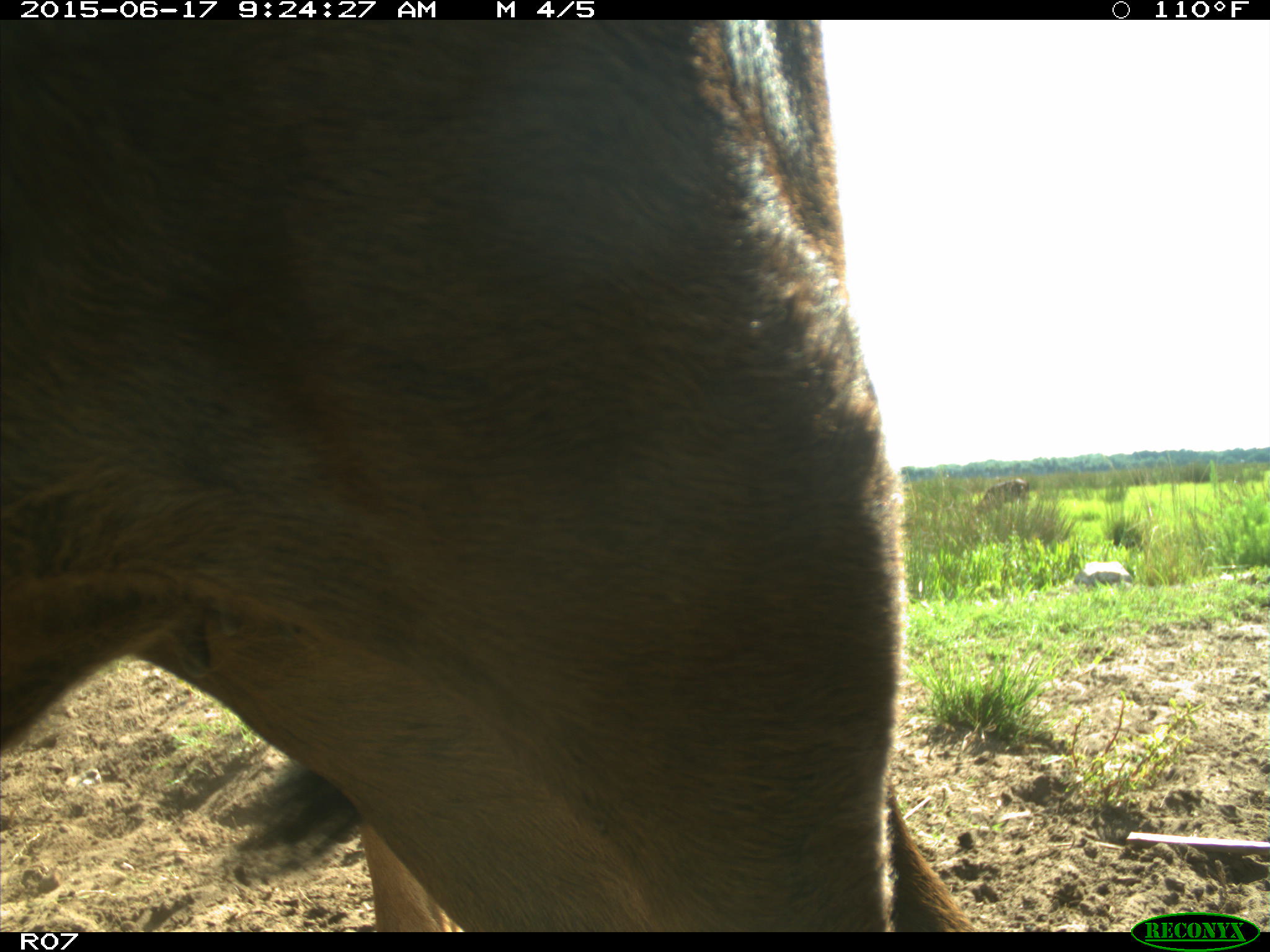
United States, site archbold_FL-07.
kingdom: Animalia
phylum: Chordata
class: Mammalia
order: Artiodactyla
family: Bovidae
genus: Bos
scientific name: Bos taurus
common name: domestic cow